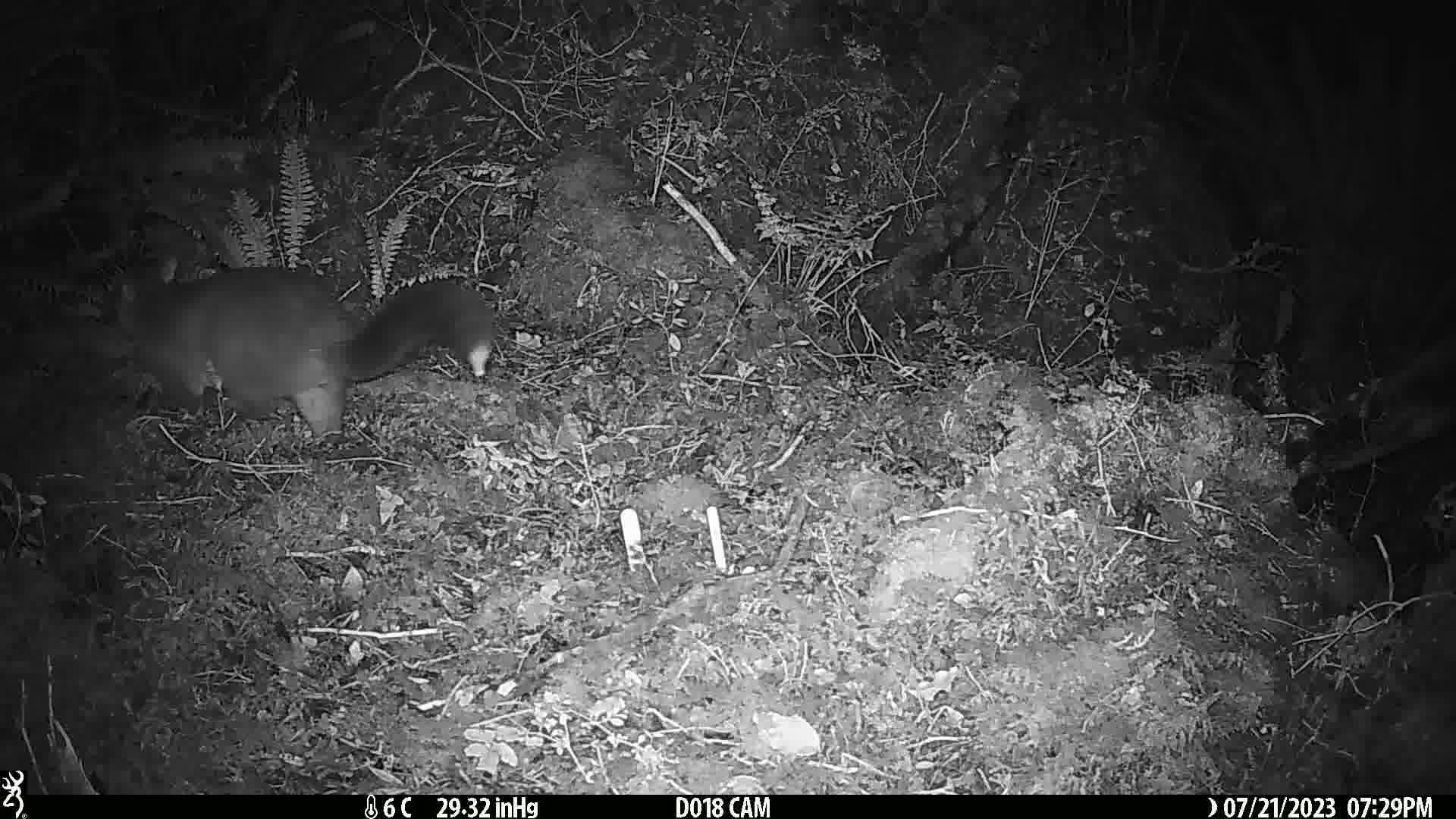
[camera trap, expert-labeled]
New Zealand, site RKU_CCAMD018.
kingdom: Animalia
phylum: Chordata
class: Mammalia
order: Diprotodontia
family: Phalangeridae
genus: Trichosurus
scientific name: Trichosurus vulpecula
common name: common brushtail possum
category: possum